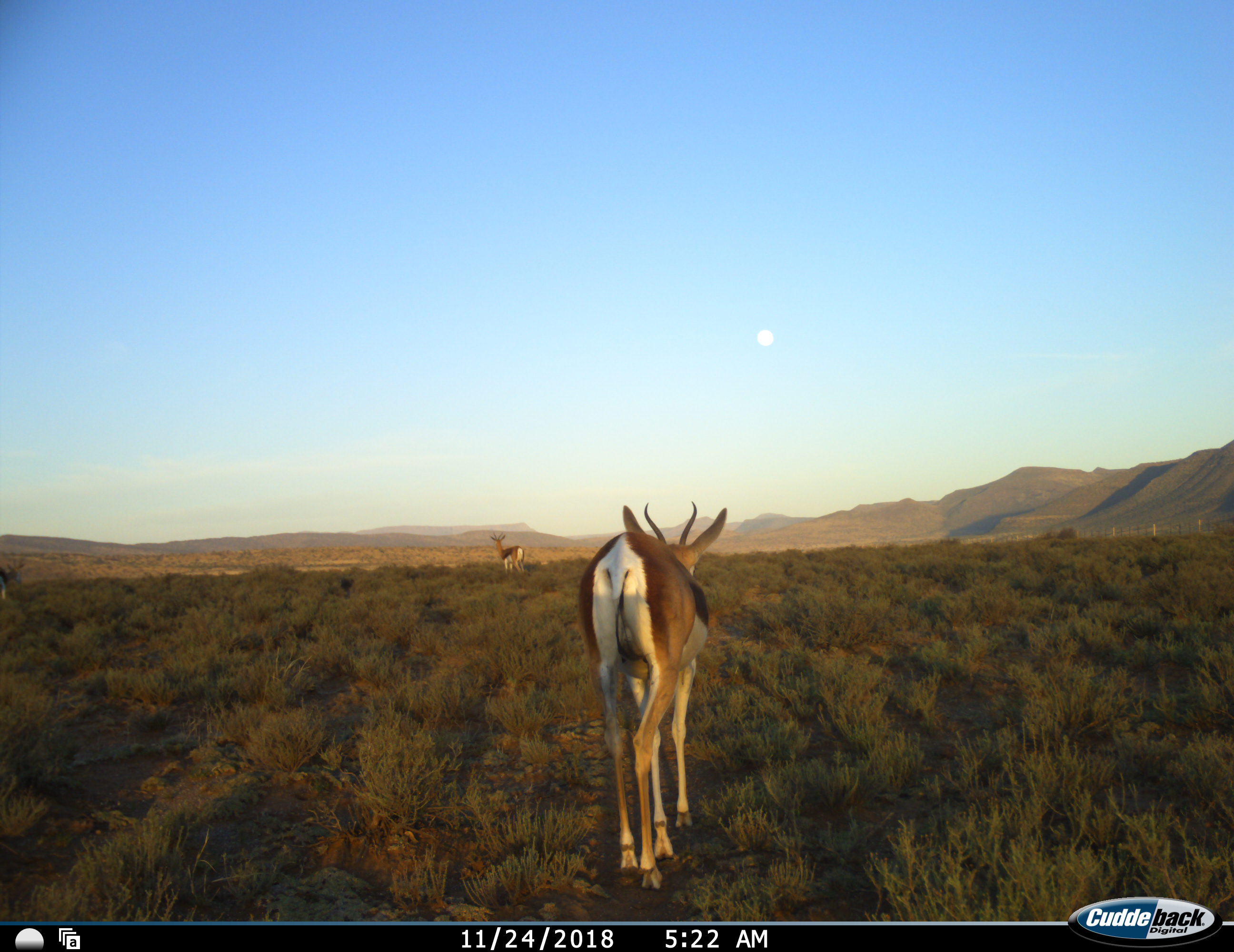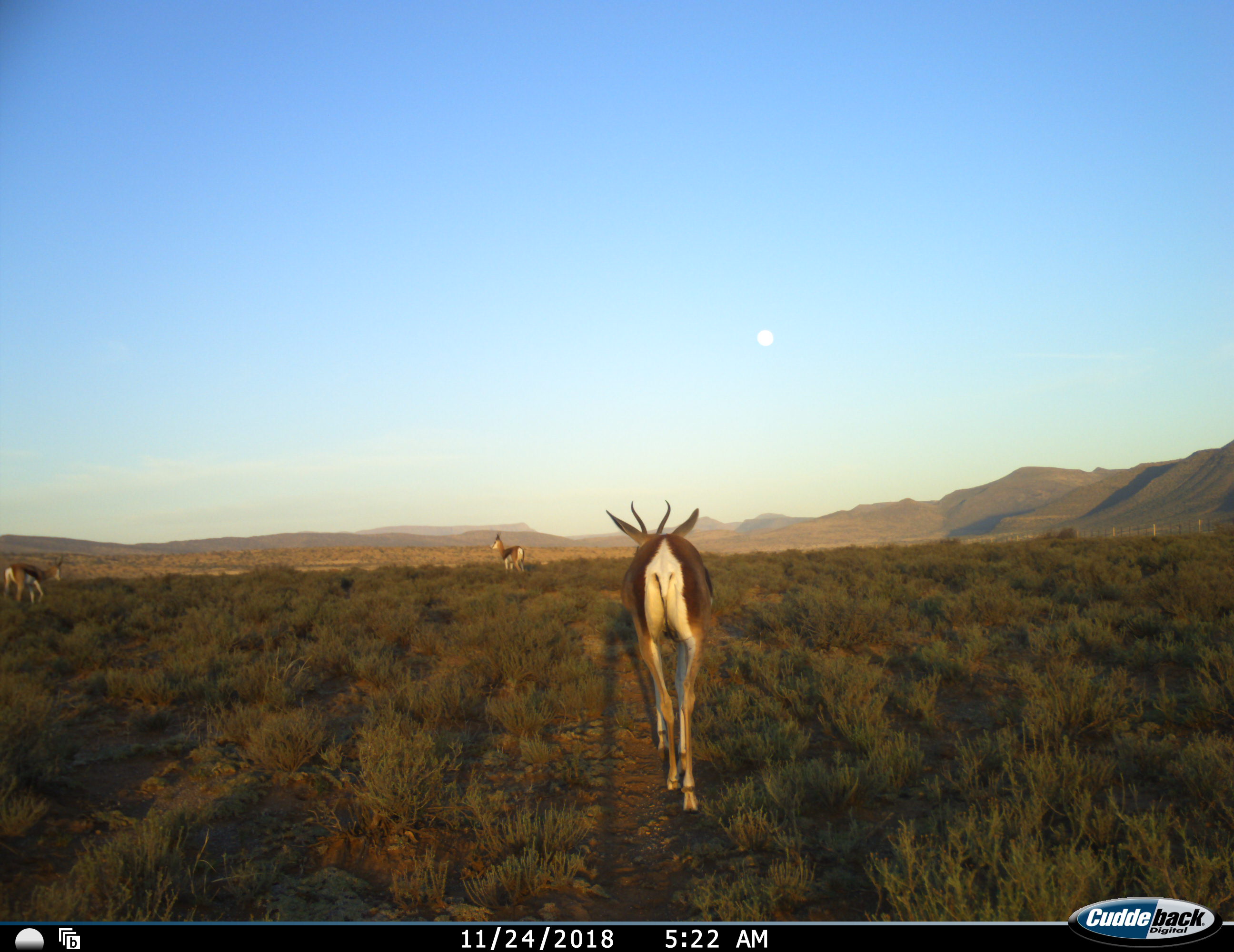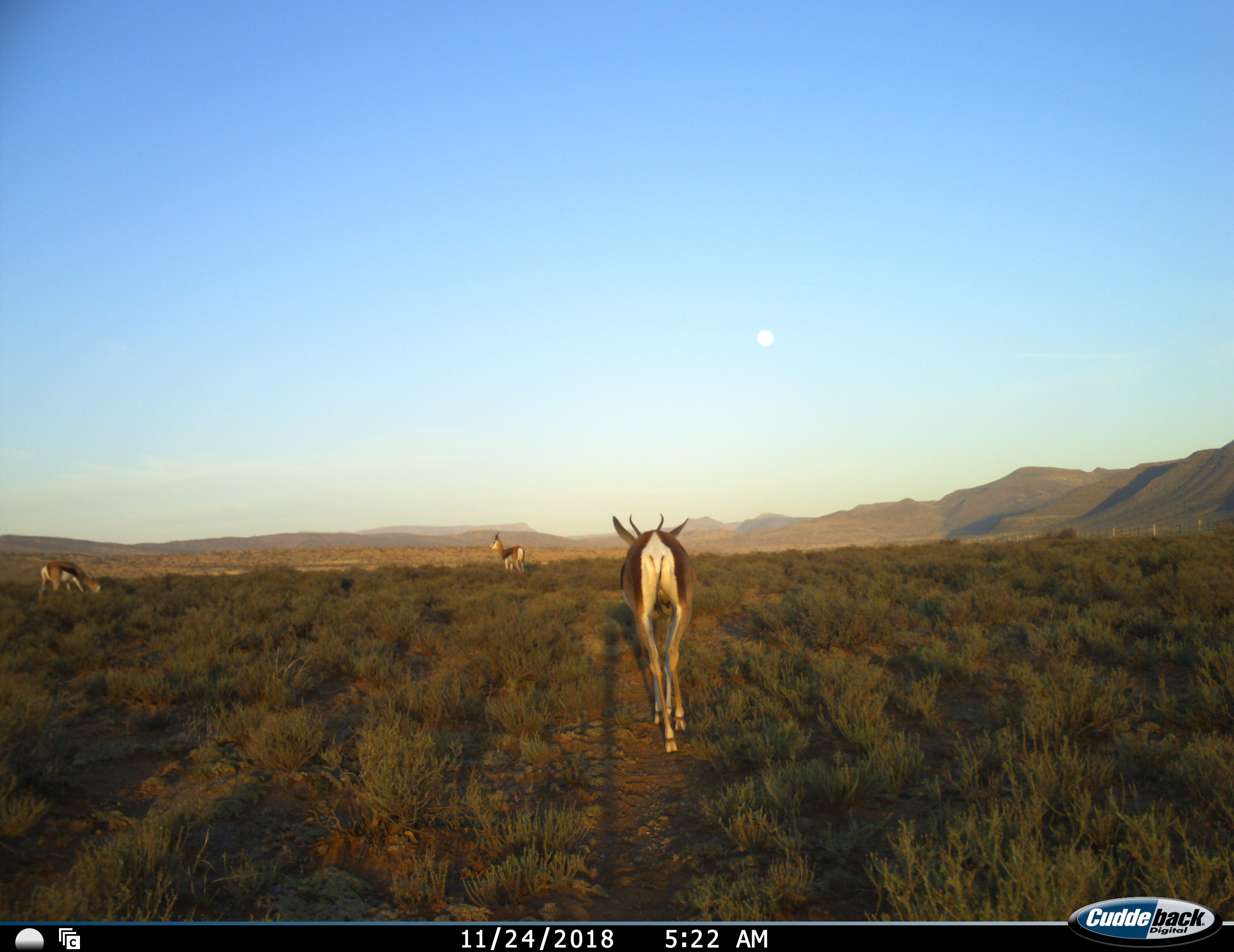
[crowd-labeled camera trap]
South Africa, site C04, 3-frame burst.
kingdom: Animalia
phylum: Chordata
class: Mammalia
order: Artiodactyla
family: Bovidae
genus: Antidorcas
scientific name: Antidorcas marsupialis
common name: springbok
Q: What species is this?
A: Springbok (Antidorcas marsupialis).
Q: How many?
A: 3.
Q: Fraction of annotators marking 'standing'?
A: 56%.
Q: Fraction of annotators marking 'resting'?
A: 0%.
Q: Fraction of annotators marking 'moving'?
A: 100%.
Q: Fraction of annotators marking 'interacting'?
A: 0%.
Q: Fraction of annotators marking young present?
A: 0%.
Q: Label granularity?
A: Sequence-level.